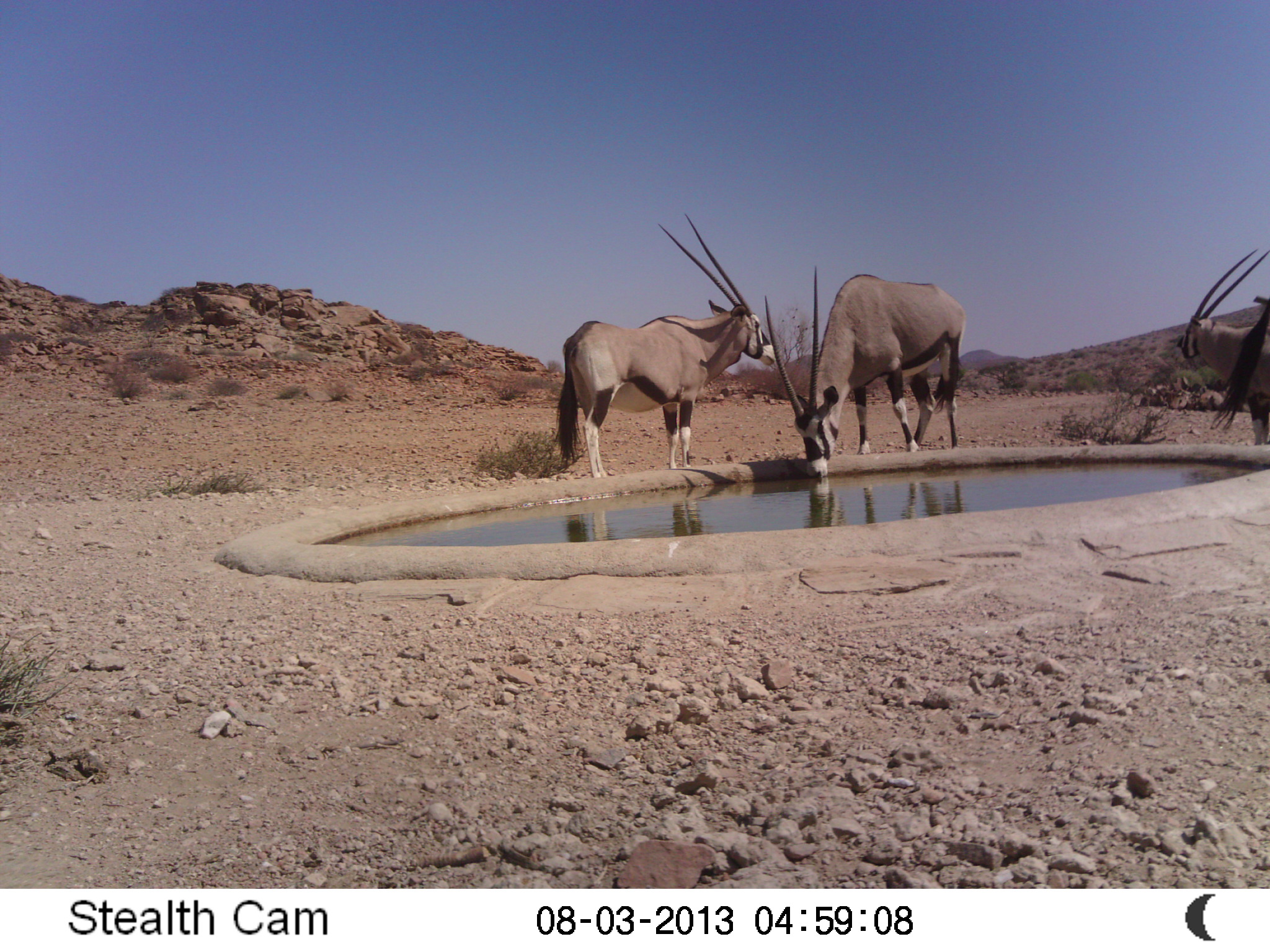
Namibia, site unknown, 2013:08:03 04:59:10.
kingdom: Animalia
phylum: Chordata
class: Mammalia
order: Artiodactyla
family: Bovidae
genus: Oryx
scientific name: Oryx gazella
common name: gemsbok